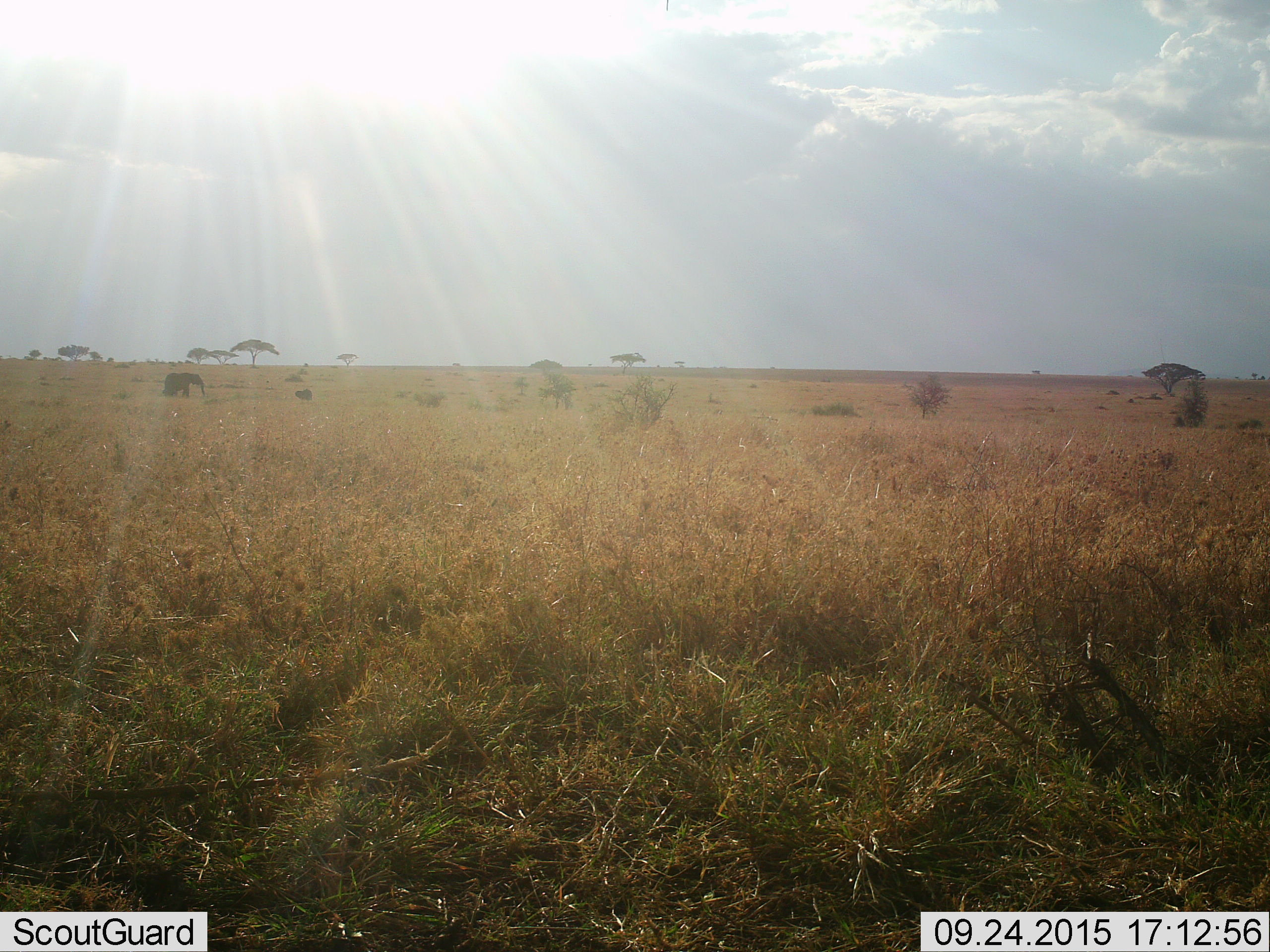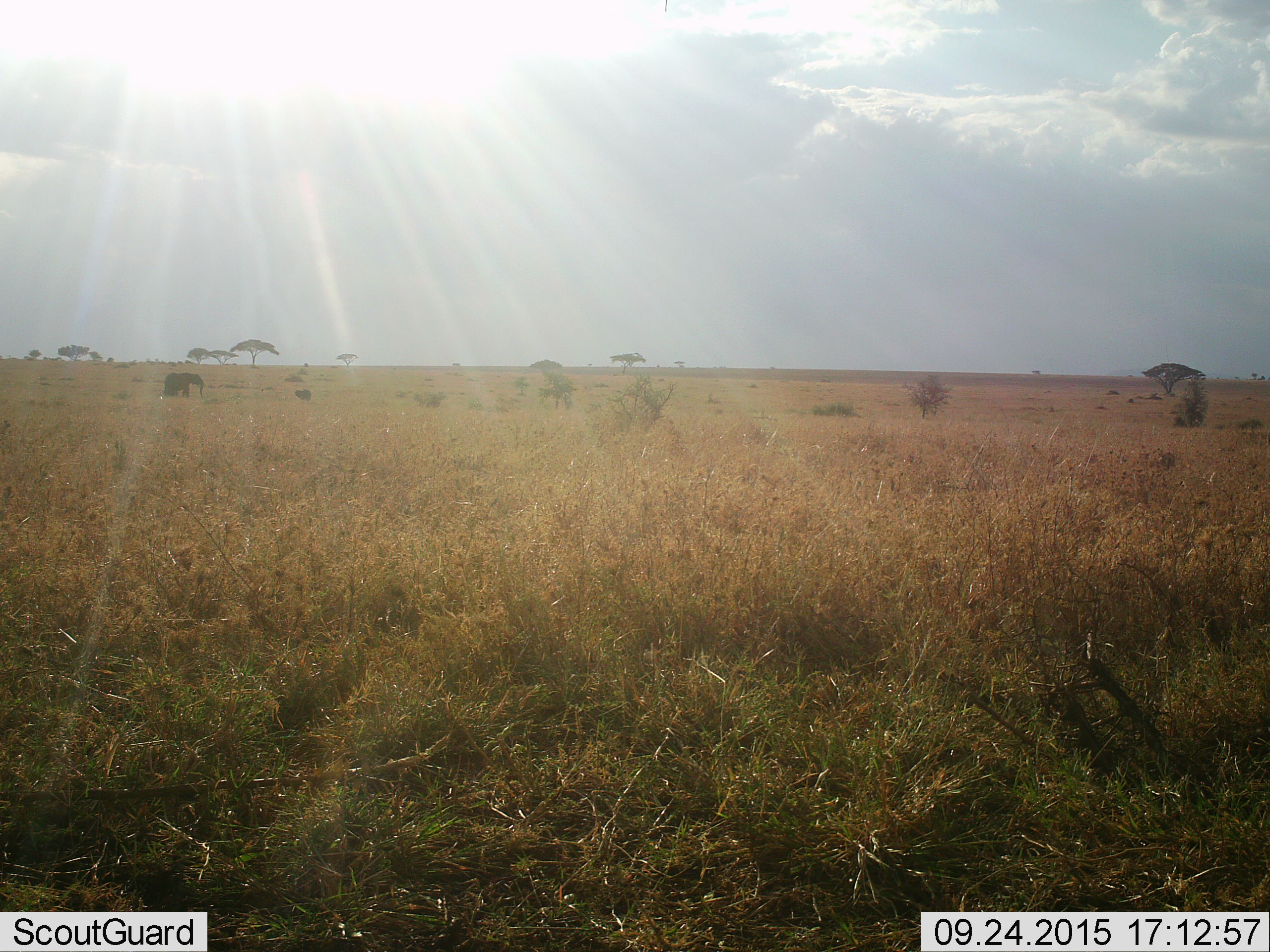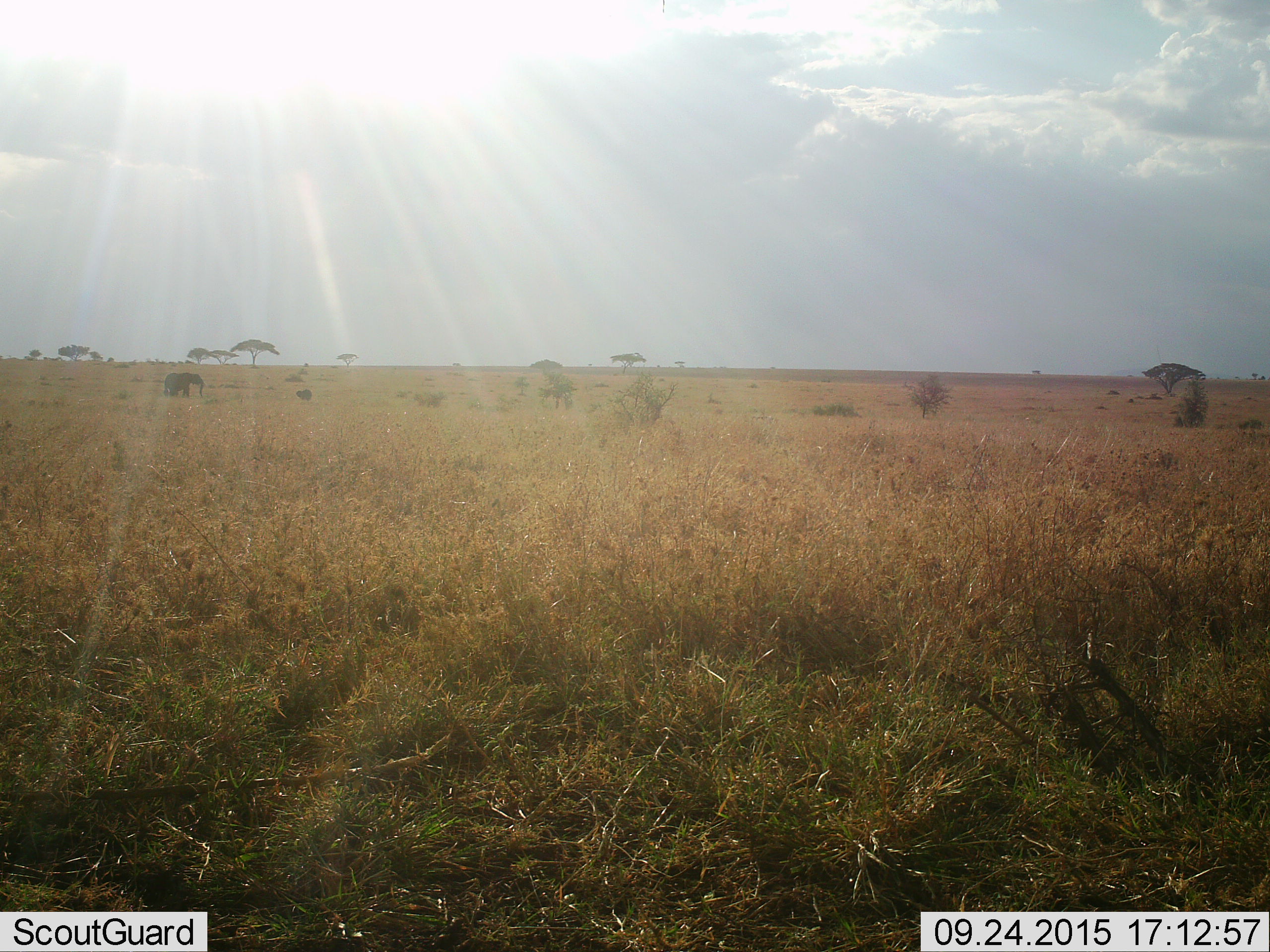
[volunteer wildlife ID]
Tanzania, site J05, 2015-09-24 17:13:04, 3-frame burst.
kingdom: Animalia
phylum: Chordata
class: Mammalia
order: Proboscidea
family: Elephantidae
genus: Loxodonta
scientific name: Loxodonta africana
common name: african bush elephant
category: elephant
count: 1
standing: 86%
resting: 0%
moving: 14%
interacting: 0%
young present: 14%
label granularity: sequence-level